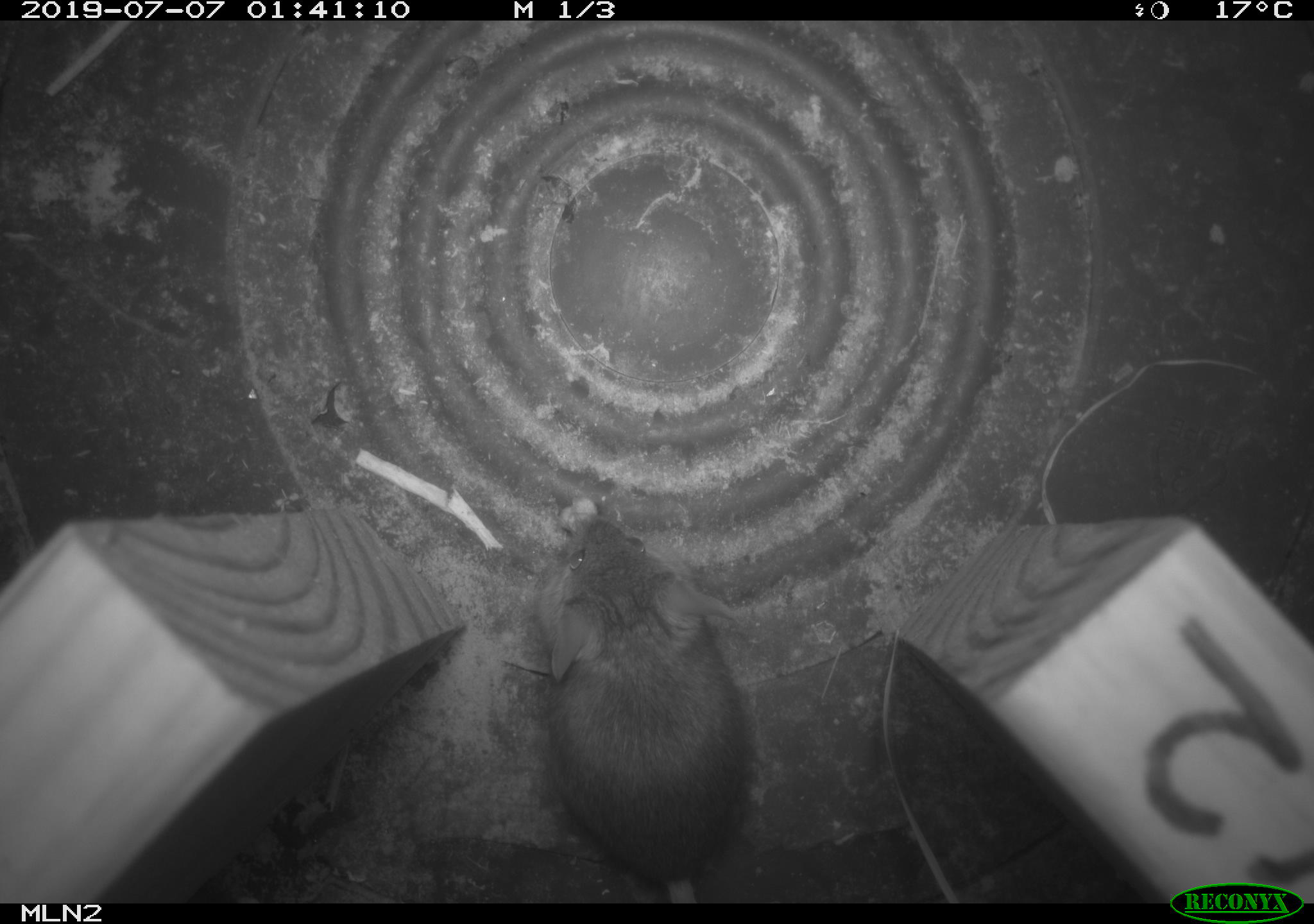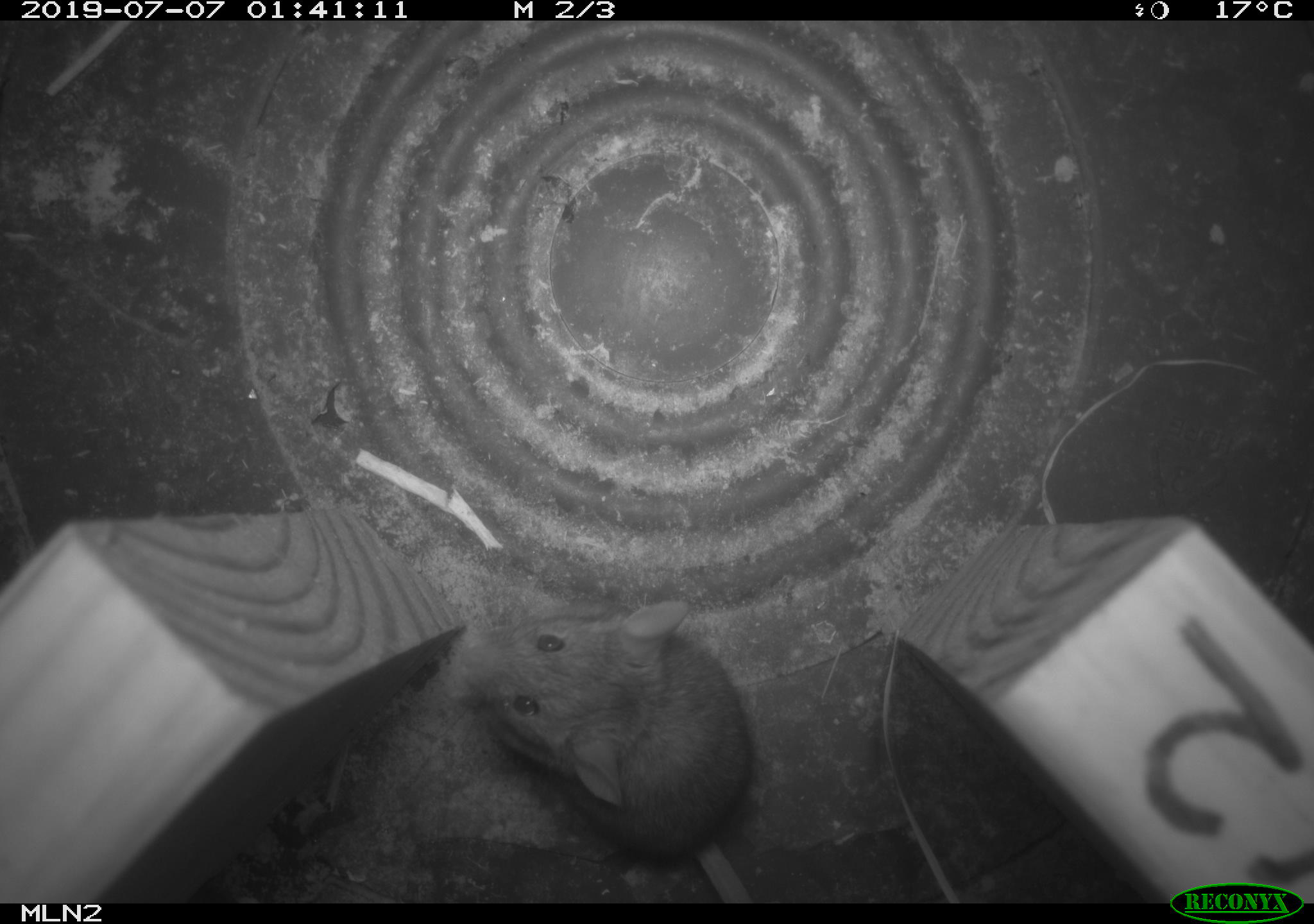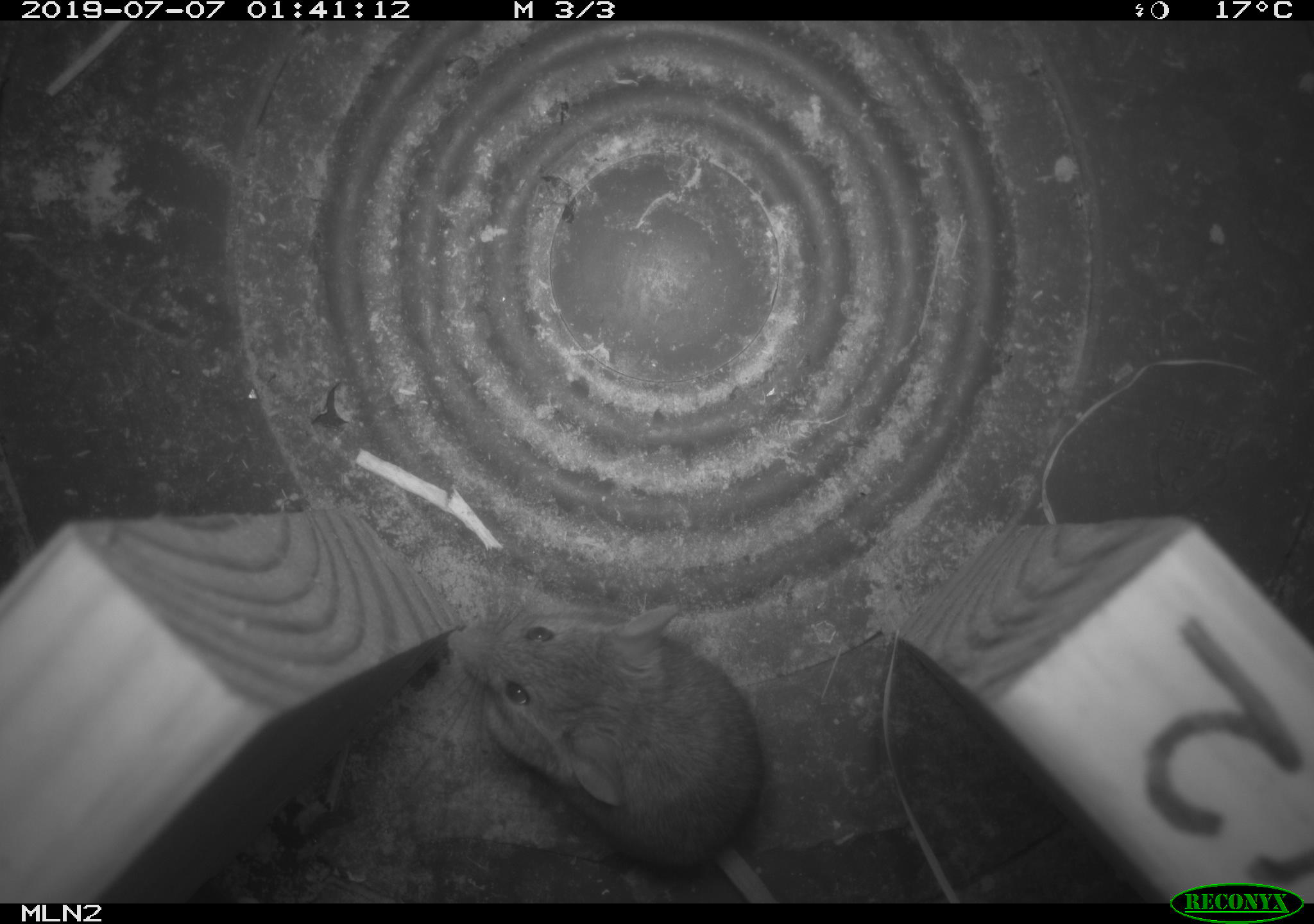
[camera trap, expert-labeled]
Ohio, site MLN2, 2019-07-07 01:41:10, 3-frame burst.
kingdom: Animalia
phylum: Chordata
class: Mammalia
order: Rodentia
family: Cricetidae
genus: Peromyscus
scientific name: Peromyscus leucopus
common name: white-footed mouse